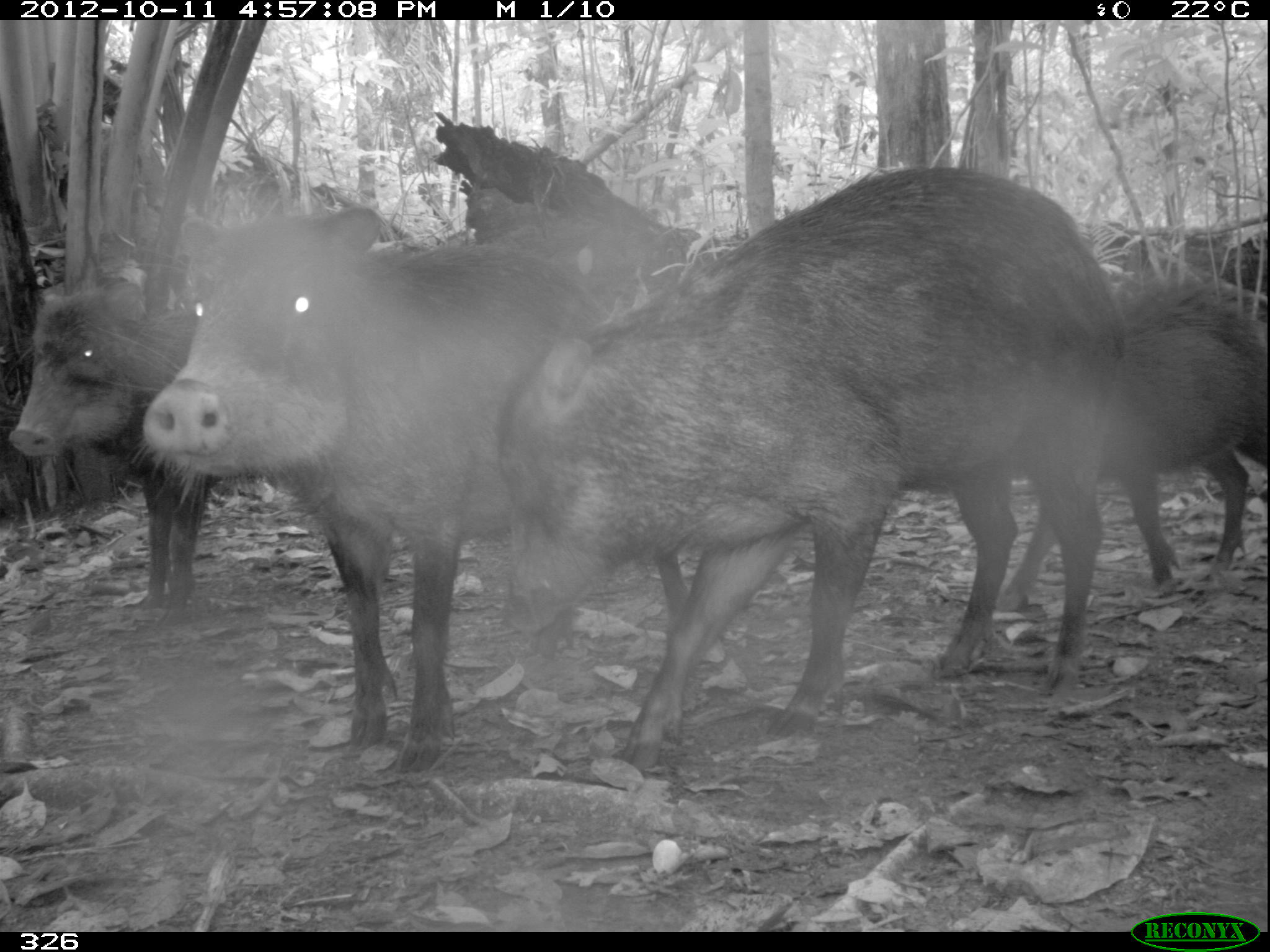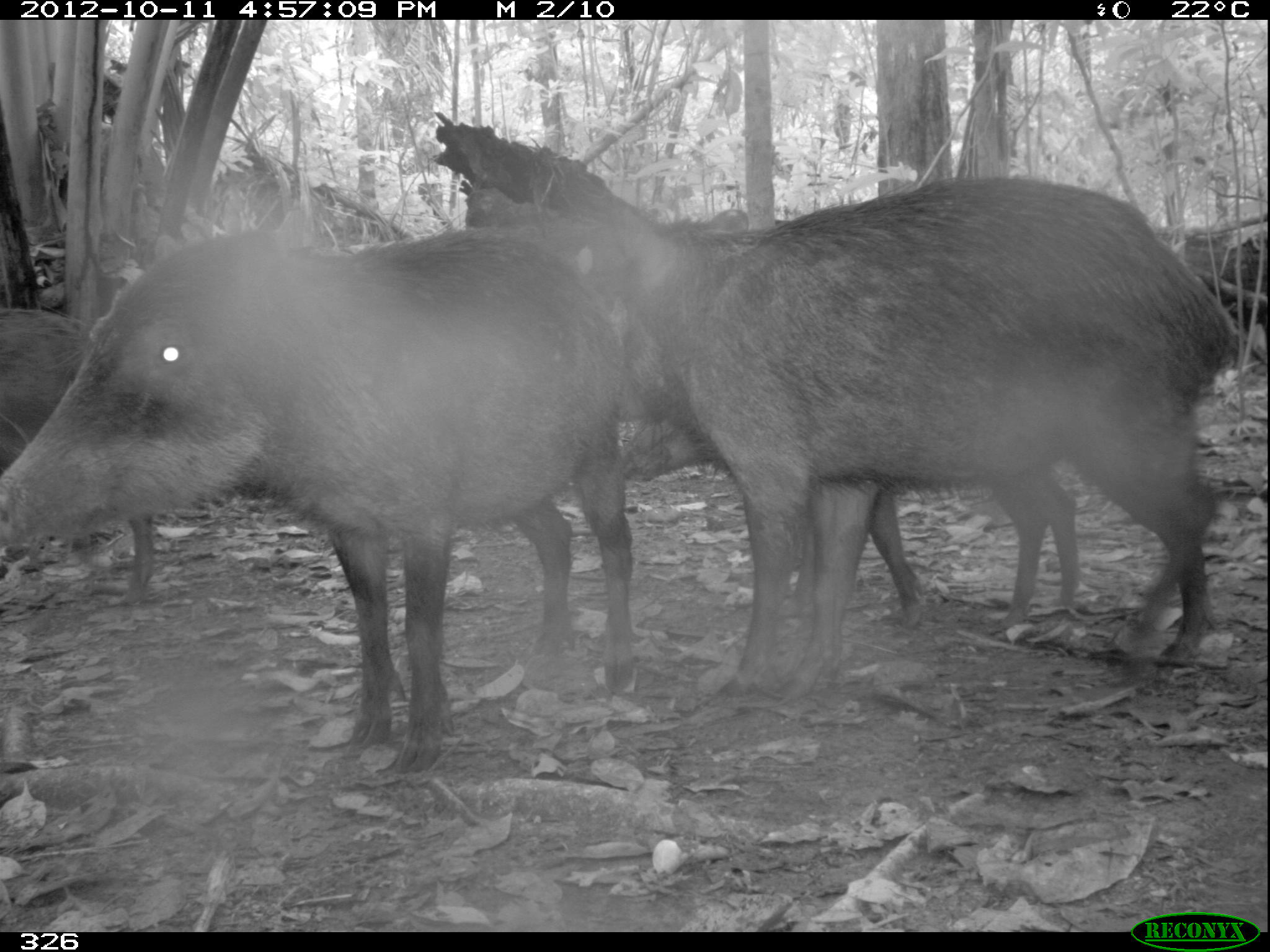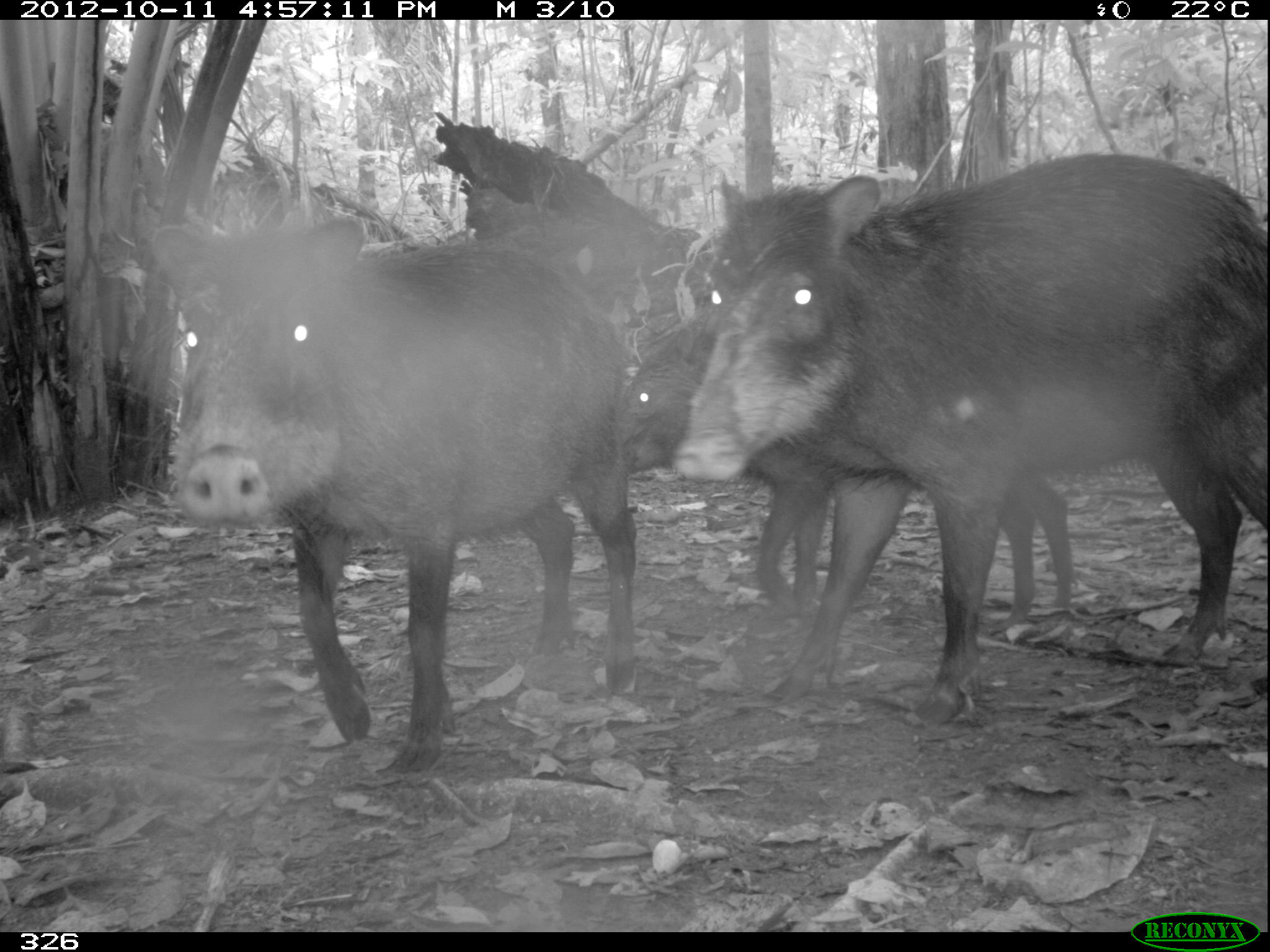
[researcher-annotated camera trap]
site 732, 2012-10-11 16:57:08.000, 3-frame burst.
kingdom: Animalia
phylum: Chordata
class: Mammalia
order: Artiodactyla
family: Tayassuidae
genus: Tayassu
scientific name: Tayassu pecari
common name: white-lipped peccary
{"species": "Tayassu pecari (white-lipped peccary)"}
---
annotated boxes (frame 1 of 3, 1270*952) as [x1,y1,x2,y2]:
tayassu pecari: [490,165,1125,771]; [140,204,696,773]; [8,279,346,628]; [990,272,1270,610]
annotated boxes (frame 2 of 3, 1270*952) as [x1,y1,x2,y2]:
tayassu pecari: [2,228,633,774]; [604,175,1236,703]; [617,406,1080,634]; [0,309,155,606]